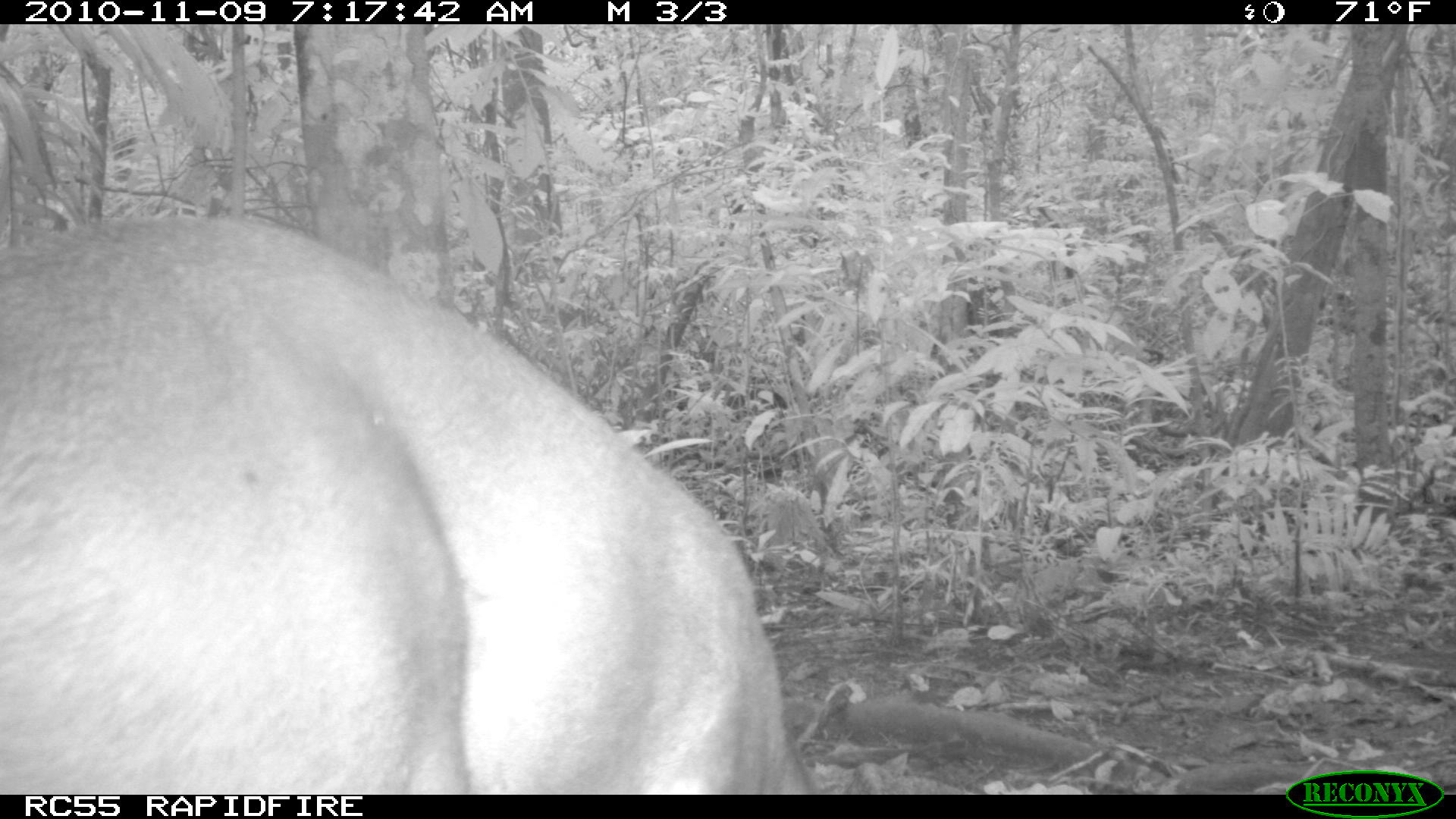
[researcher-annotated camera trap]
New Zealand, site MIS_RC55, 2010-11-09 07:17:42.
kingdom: Animalia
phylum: Chordata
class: Mammalia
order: Artiodactyla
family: Cervidae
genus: Odocoileus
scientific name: Odocoileus virginianus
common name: white-tailed deer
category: white tailed deer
White tailed deer (white-tailed deer) (Odocoileus virginianus).